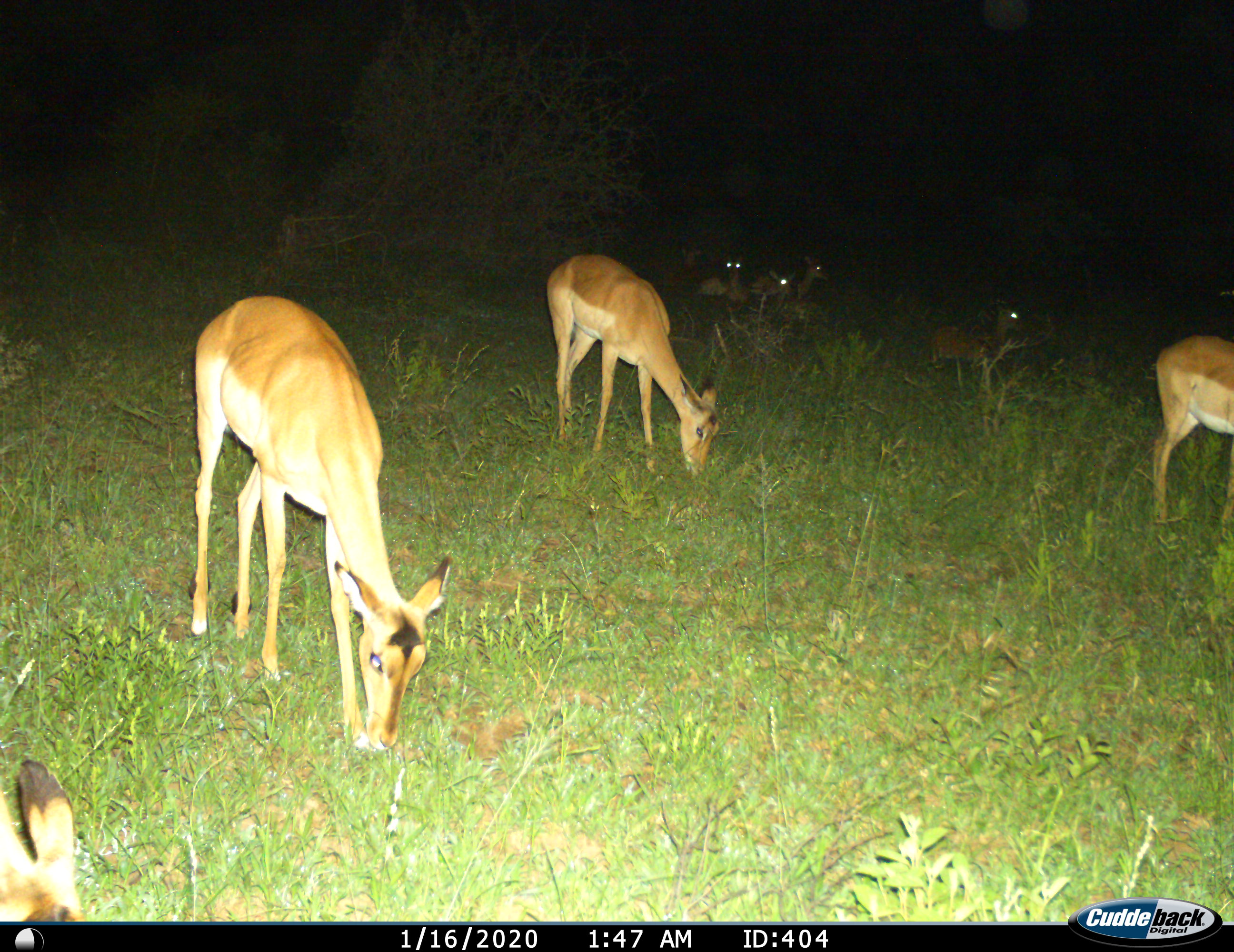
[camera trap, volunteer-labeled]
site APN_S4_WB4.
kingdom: Animalia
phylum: Chordata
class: Mammalia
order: Artiodactyla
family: Bovidae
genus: Aepyceros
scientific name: Aepyceros melampus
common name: impala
Impala (Aepyceros melampus), count 9. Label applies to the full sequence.